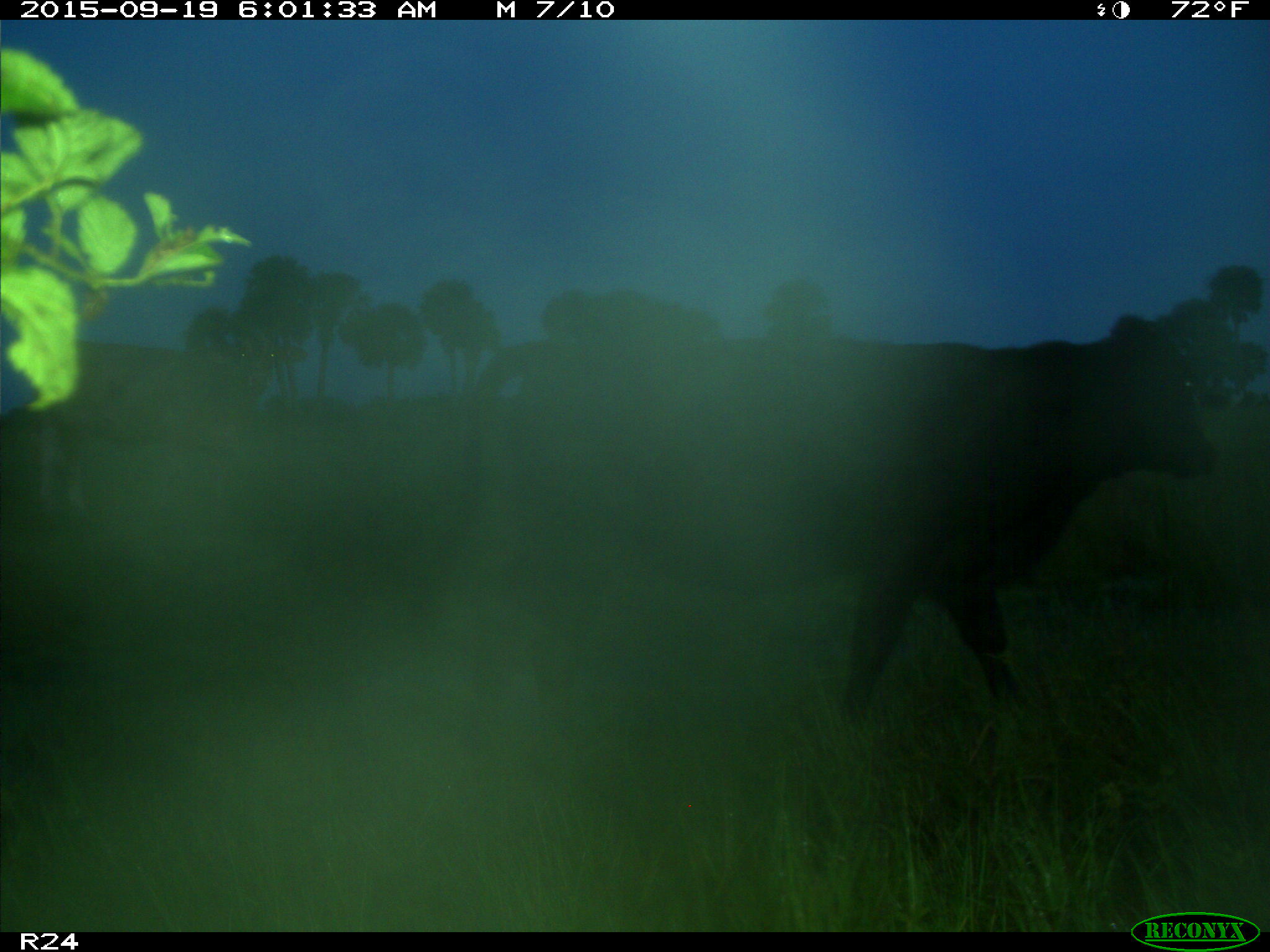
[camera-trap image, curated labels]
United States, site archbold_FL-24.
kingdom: Animalia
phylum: Chordata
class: Mammalia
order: Artiodactyla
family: Bovidae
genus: Bos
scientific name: Bos taurus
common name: domestic cow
Bos taurus (domestic cow).